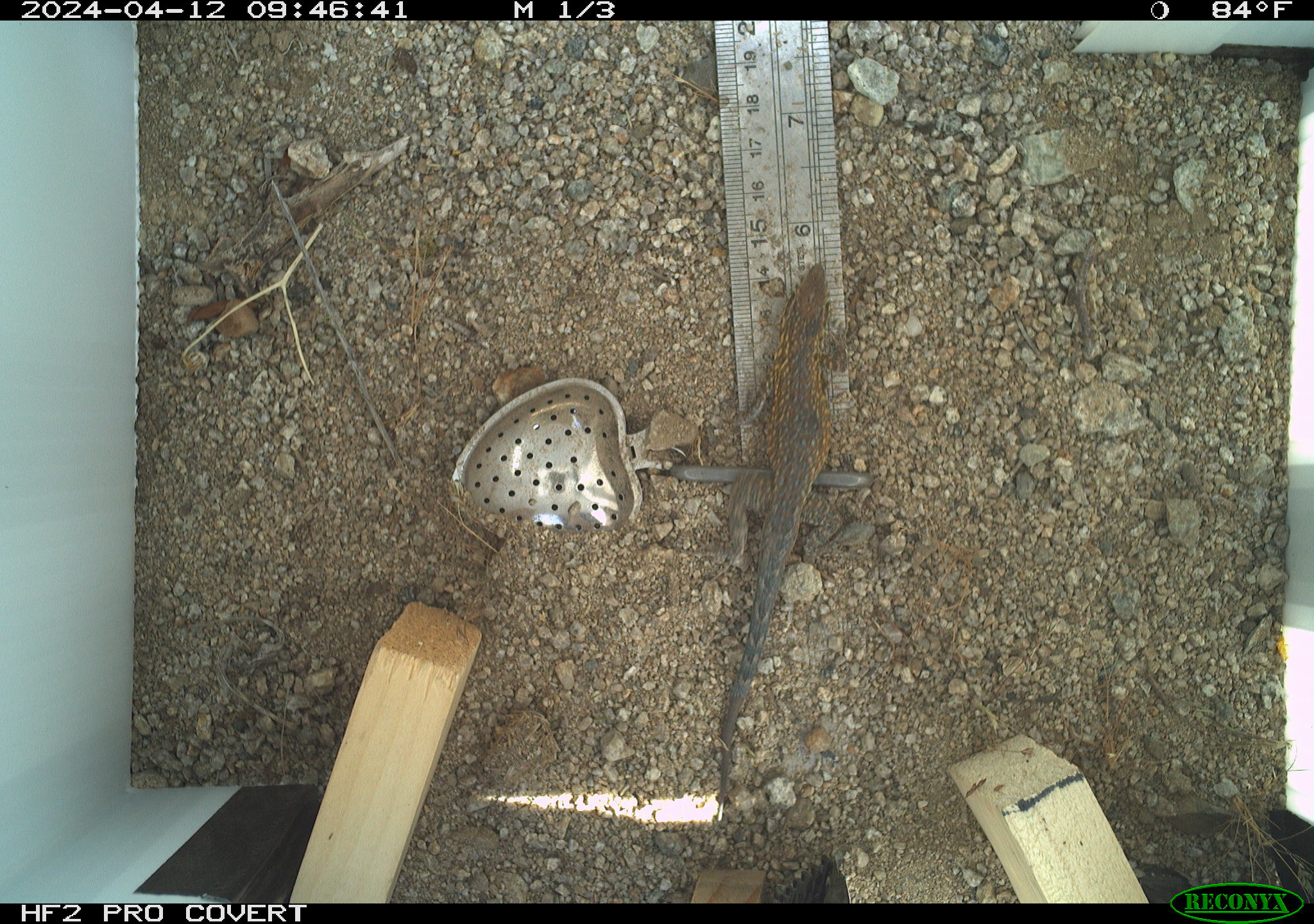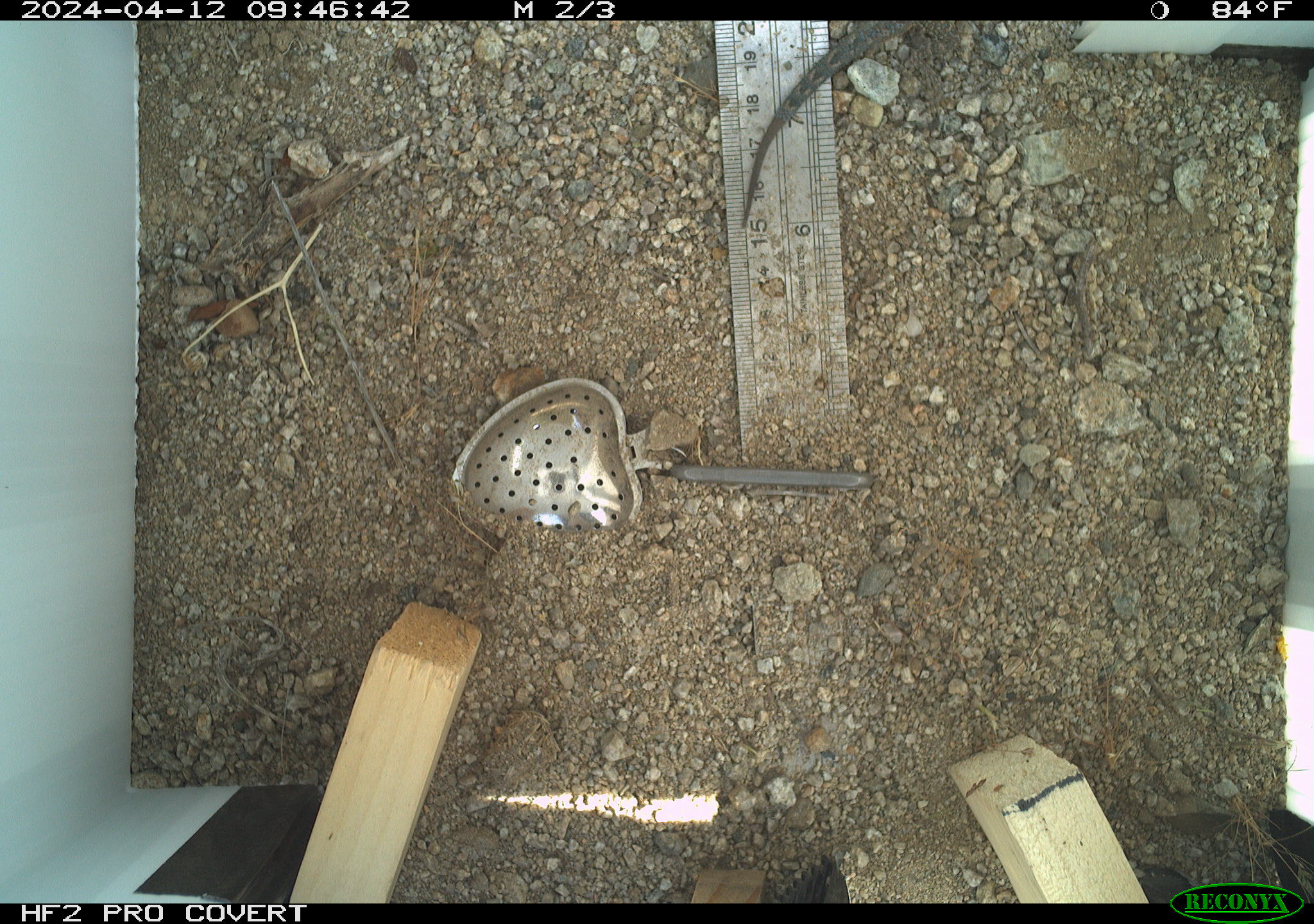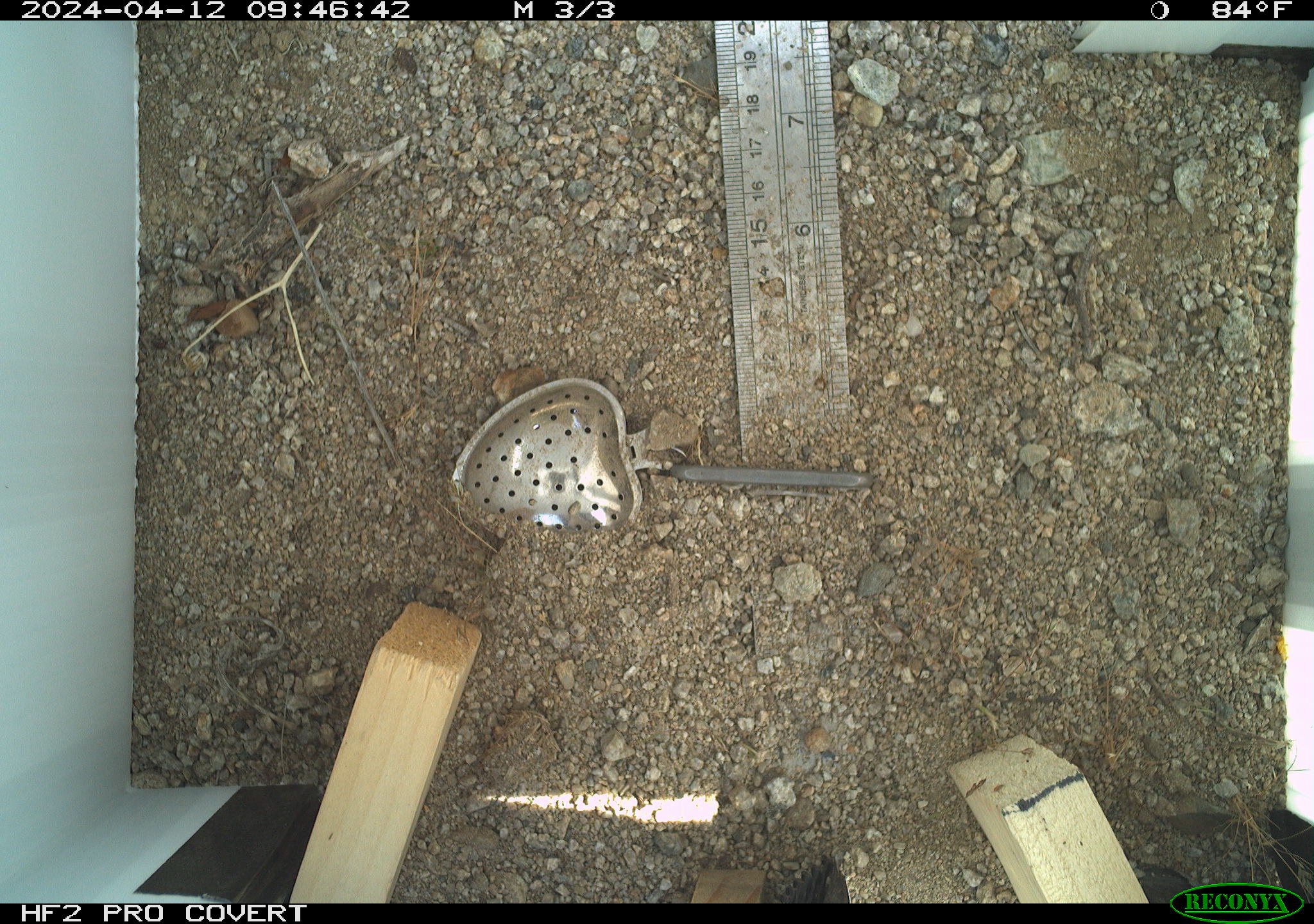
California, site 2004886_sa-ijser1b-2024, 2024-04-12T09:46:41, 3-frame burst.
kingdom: Animalia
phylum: Chordata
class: Reptilia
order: Squamata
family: Phrynosomatidae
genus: Uta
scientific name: Uta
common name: side-blotched lizards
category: uta species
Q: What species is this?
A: Uta species (side-blotched lizards) (Uta).